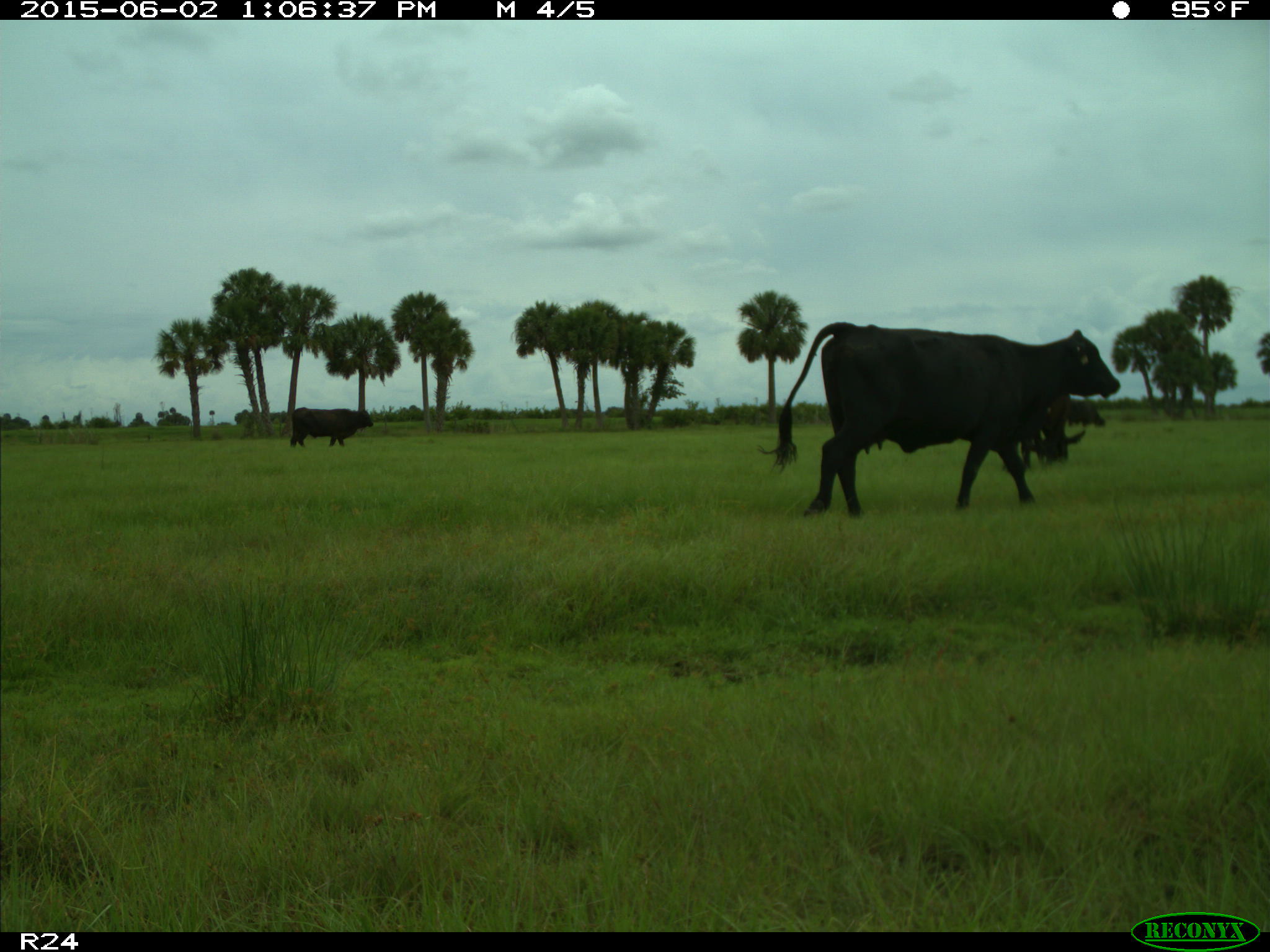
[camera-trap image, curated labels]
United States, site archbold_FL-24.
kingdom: Animalia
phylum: Chordata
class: Mammalia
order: Artiodactyla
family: Bovidae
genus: Bos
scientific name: Bos taurus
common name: domestic cow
Bos taurus (domestic cow).